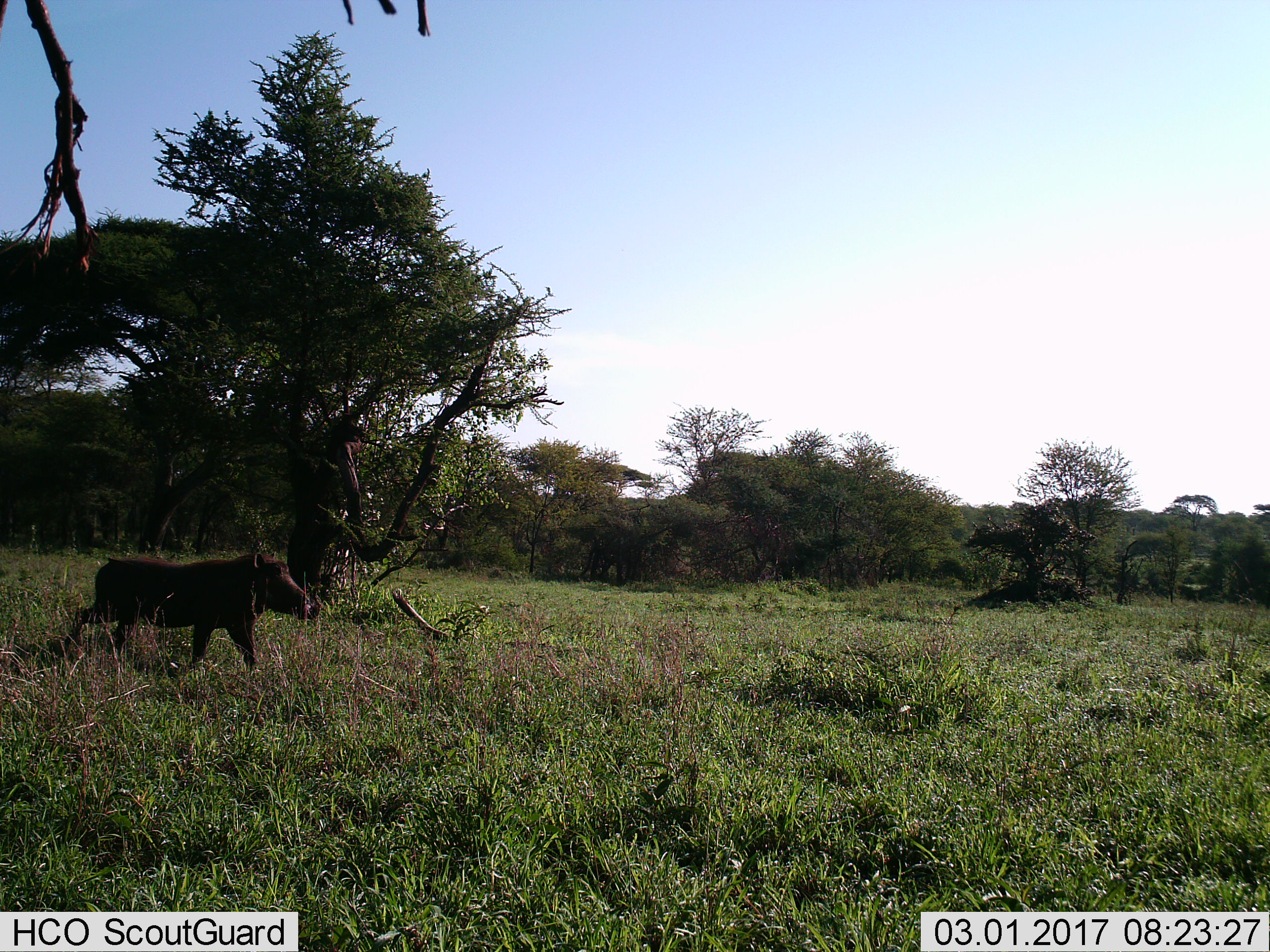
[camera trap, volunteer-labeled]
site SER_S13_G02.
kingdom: Animalia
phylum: Chordata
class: Mammalia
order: Artiodactyla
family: Suidae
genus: Phacochoerus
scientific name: Phacochoerus africanus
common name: warthog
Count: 1.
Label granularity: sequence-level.